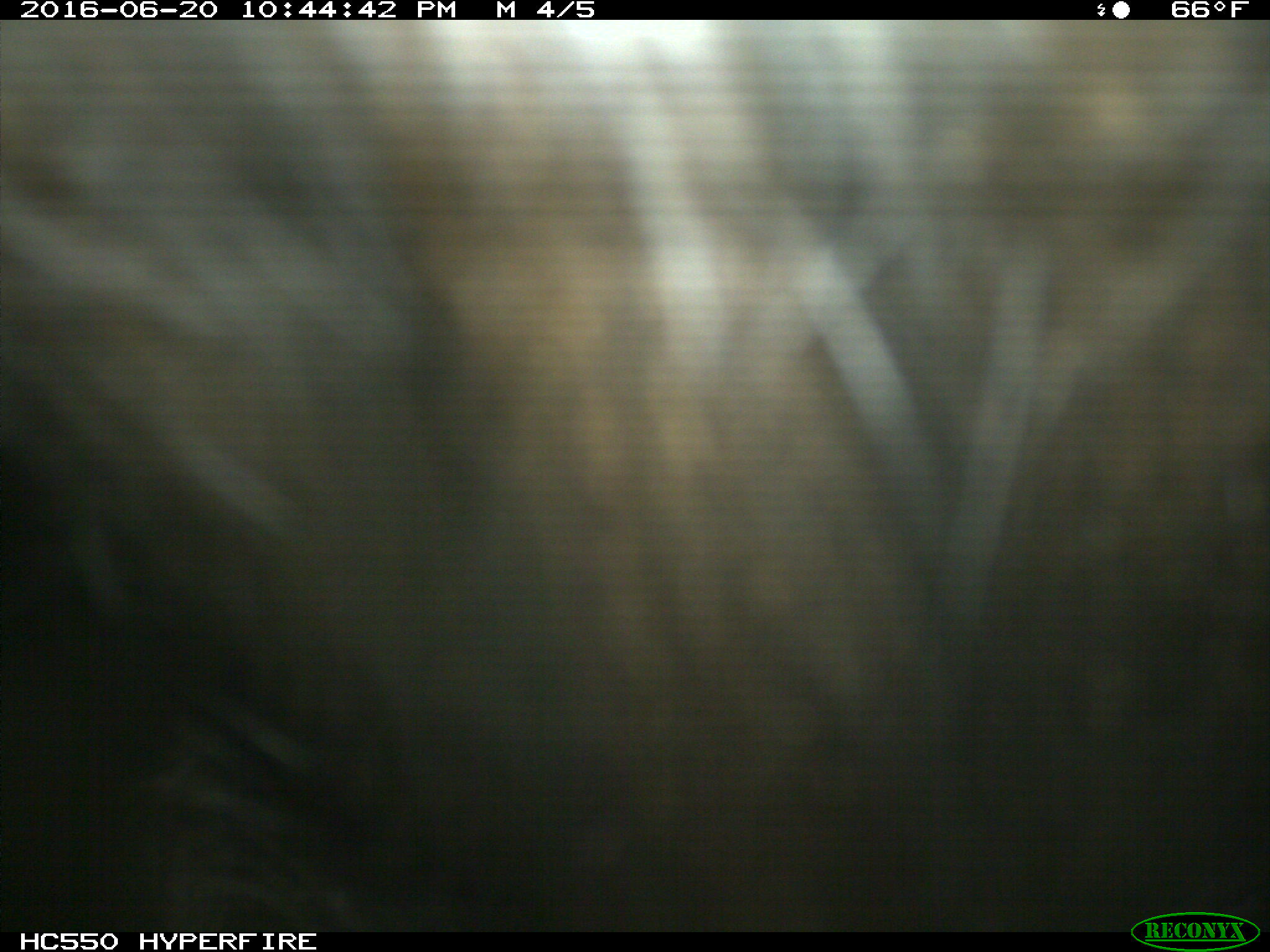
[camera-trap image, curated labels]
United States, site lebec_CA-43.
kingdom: Animalia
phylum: Chordata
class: Mammalia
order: Artiodactyla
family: Bovidae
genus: Bos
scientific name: Bos taurus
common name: domestic cow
Bos taurus (domestic cow).